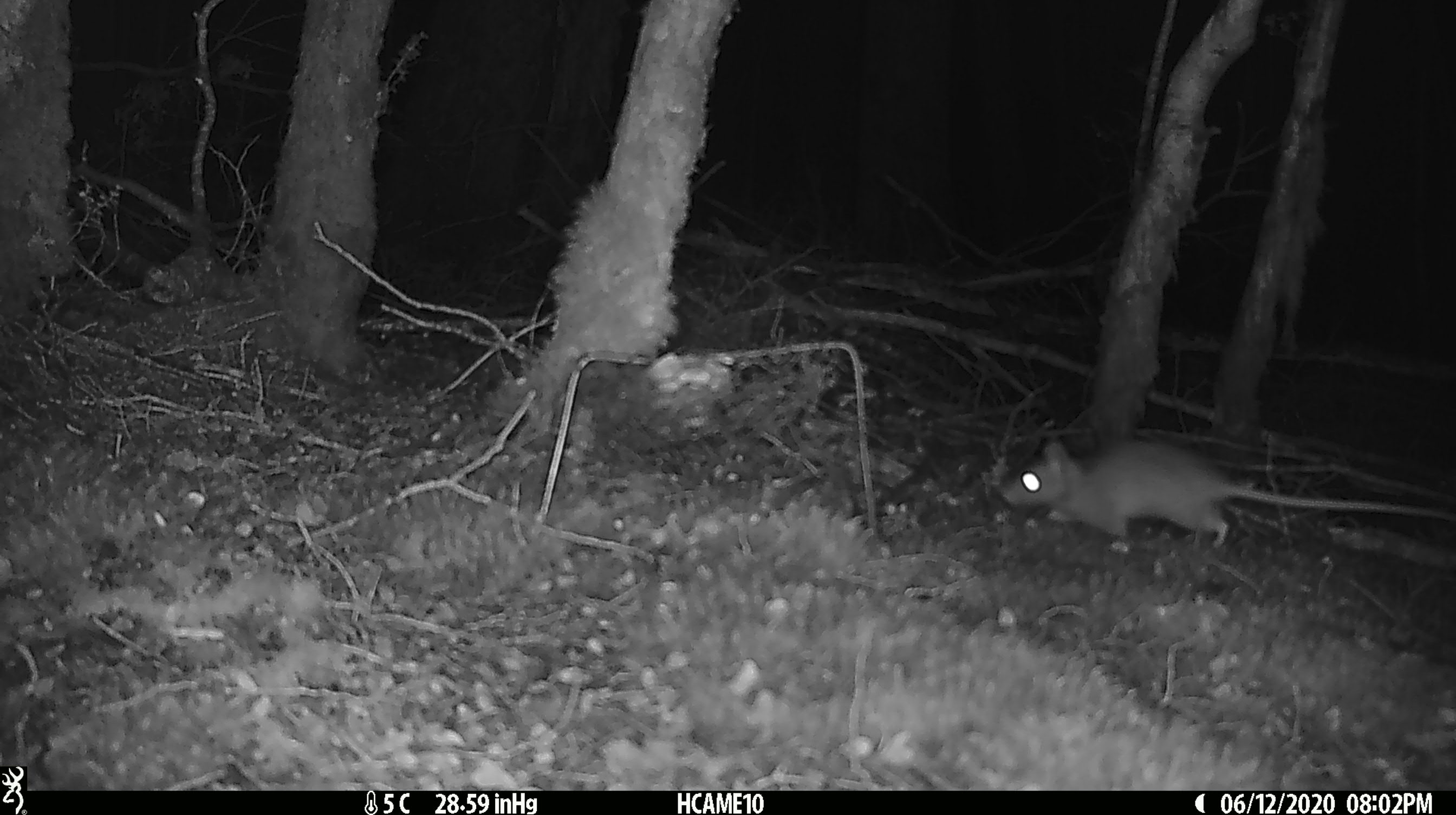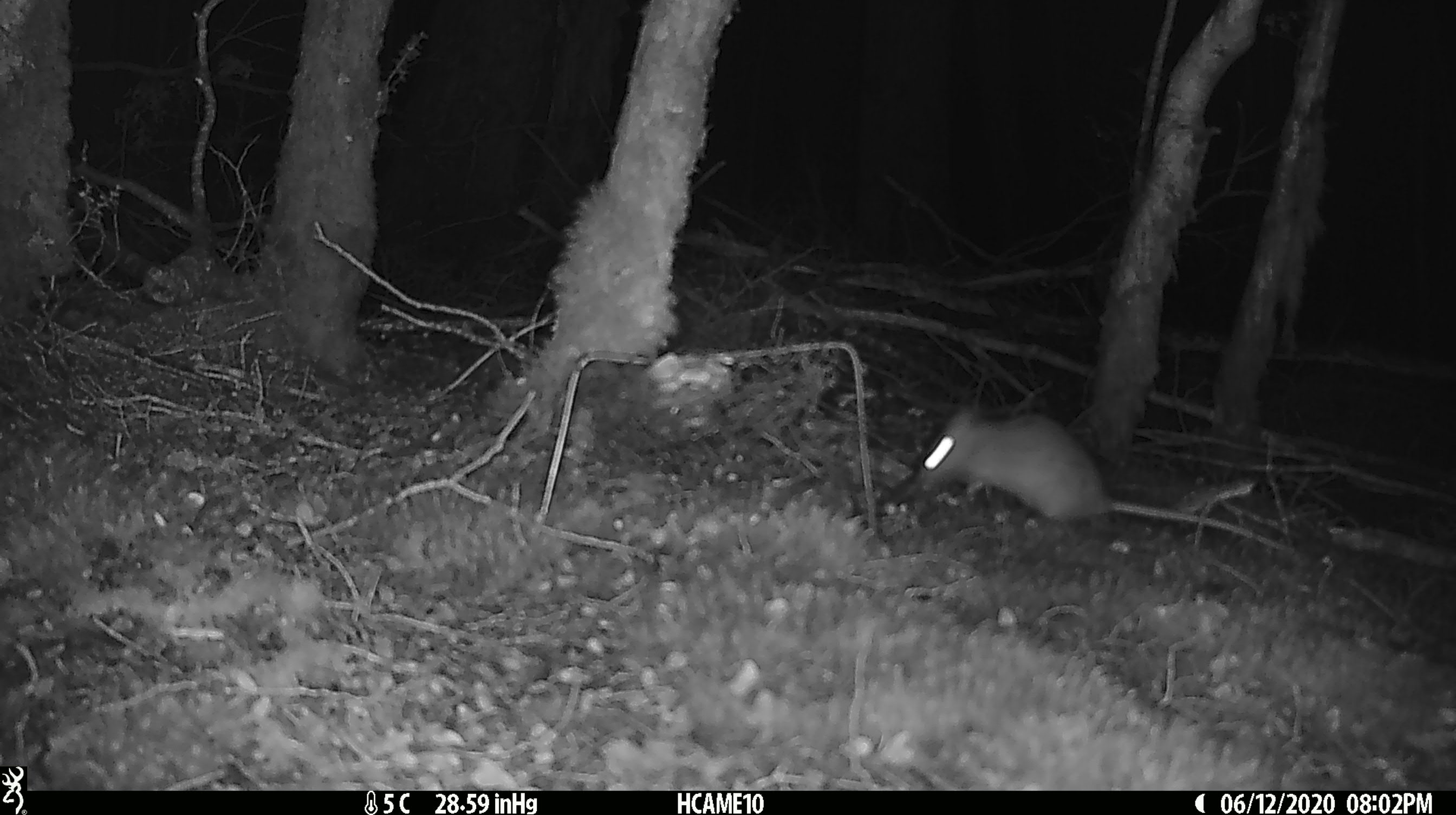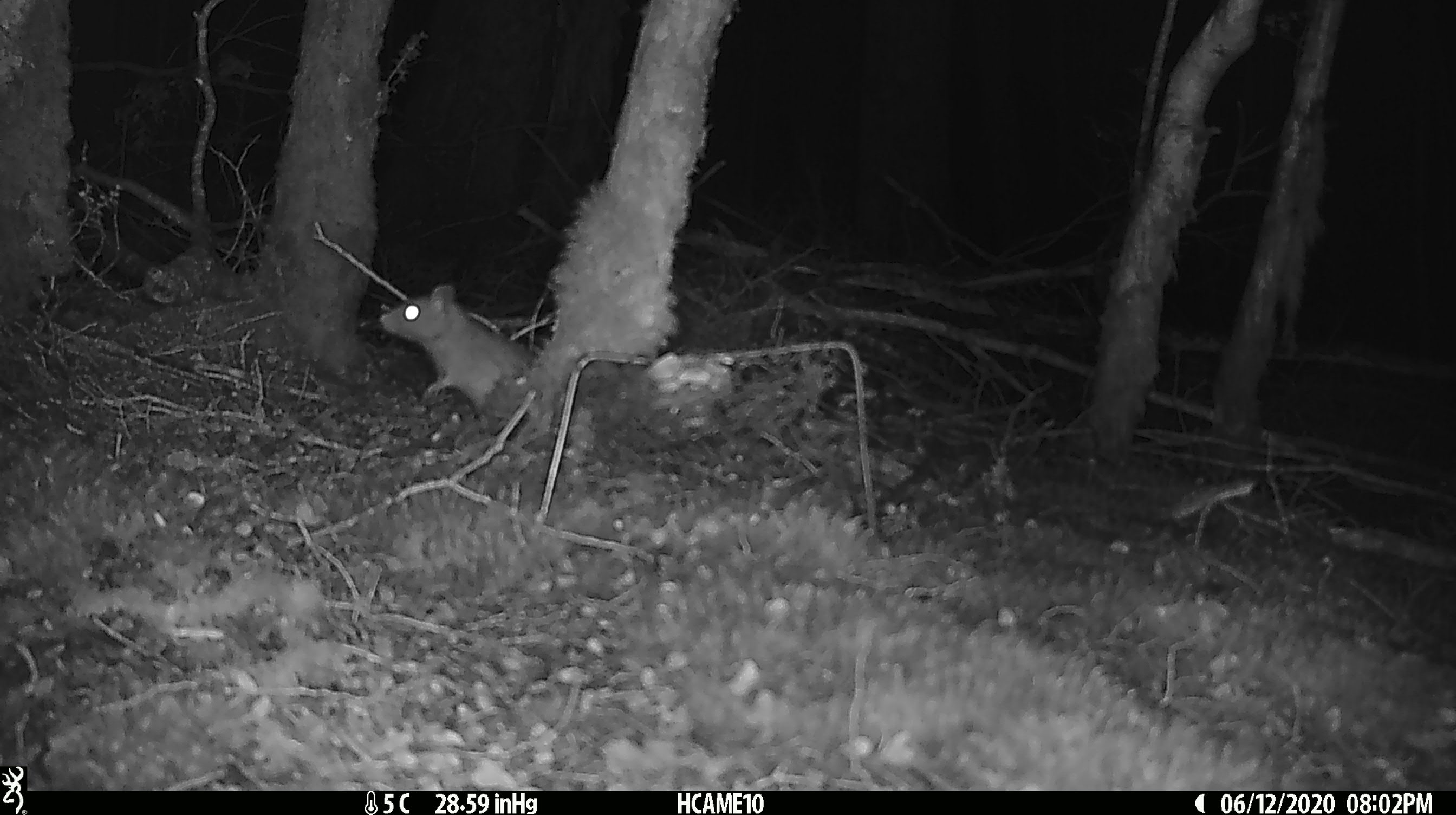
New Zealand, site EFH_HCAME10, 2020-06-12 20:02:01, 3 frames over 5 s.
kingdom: Animalia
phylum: Chordata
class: Mammalia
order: Rodentia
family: Muridae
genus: Rattus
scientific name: Rattus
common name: rat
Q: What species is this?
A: Rat (Rattus).